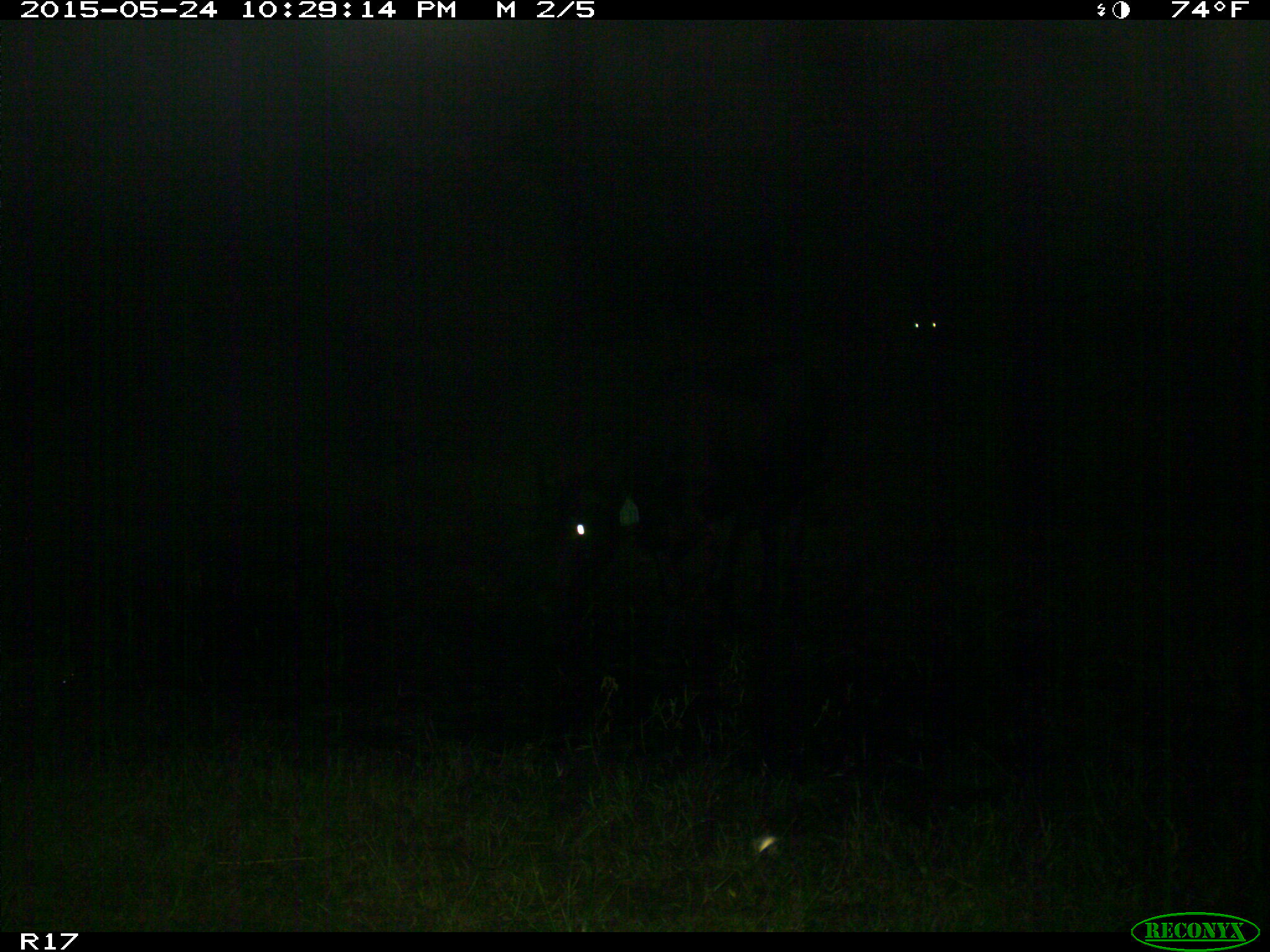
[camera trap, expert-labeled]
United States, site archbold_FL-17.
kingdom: Animalia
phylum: Chordata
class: Mammalia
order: Artiodactyla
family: Bovidae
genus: Bos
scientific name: Bos taurus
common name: domestic cow